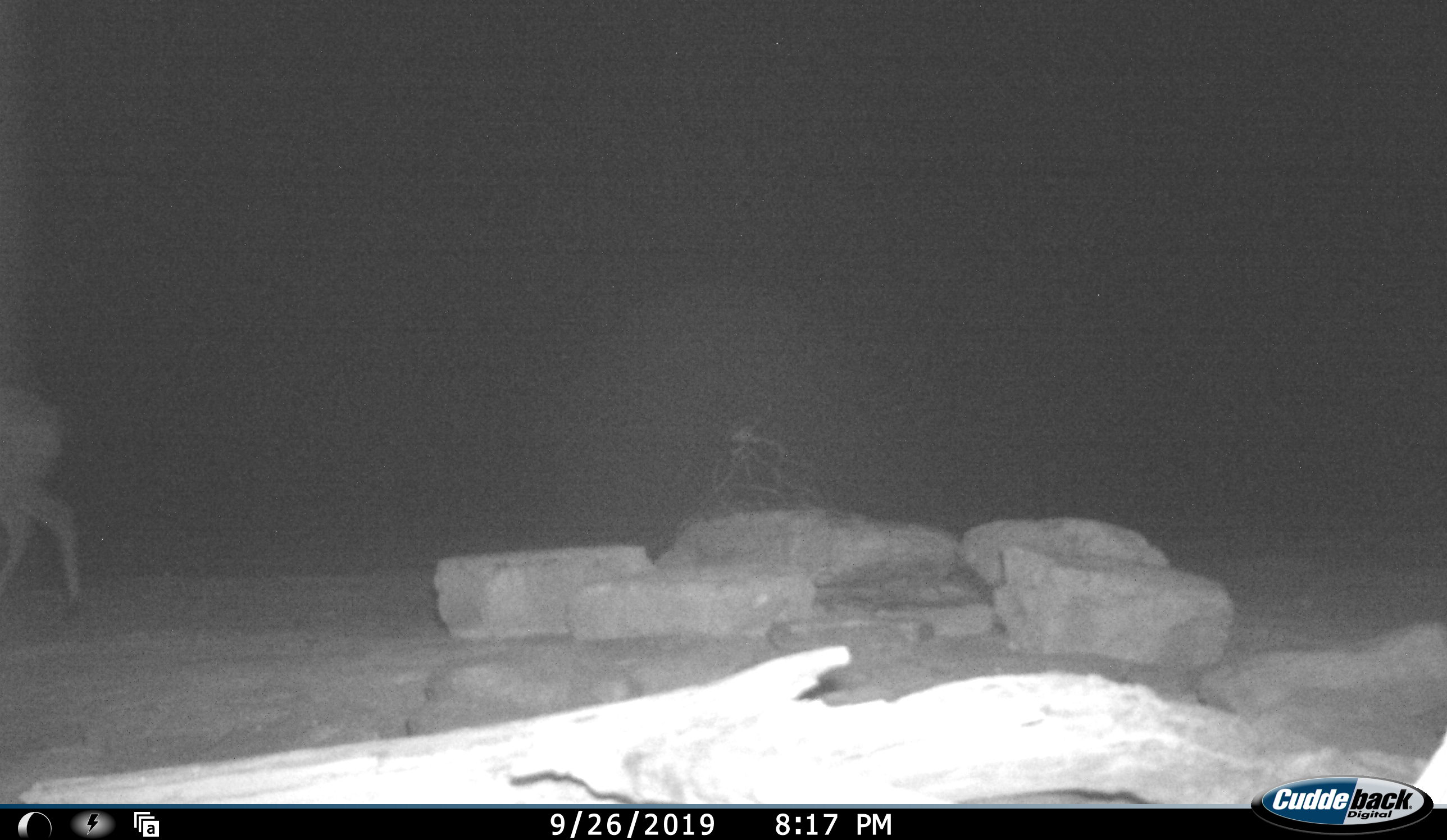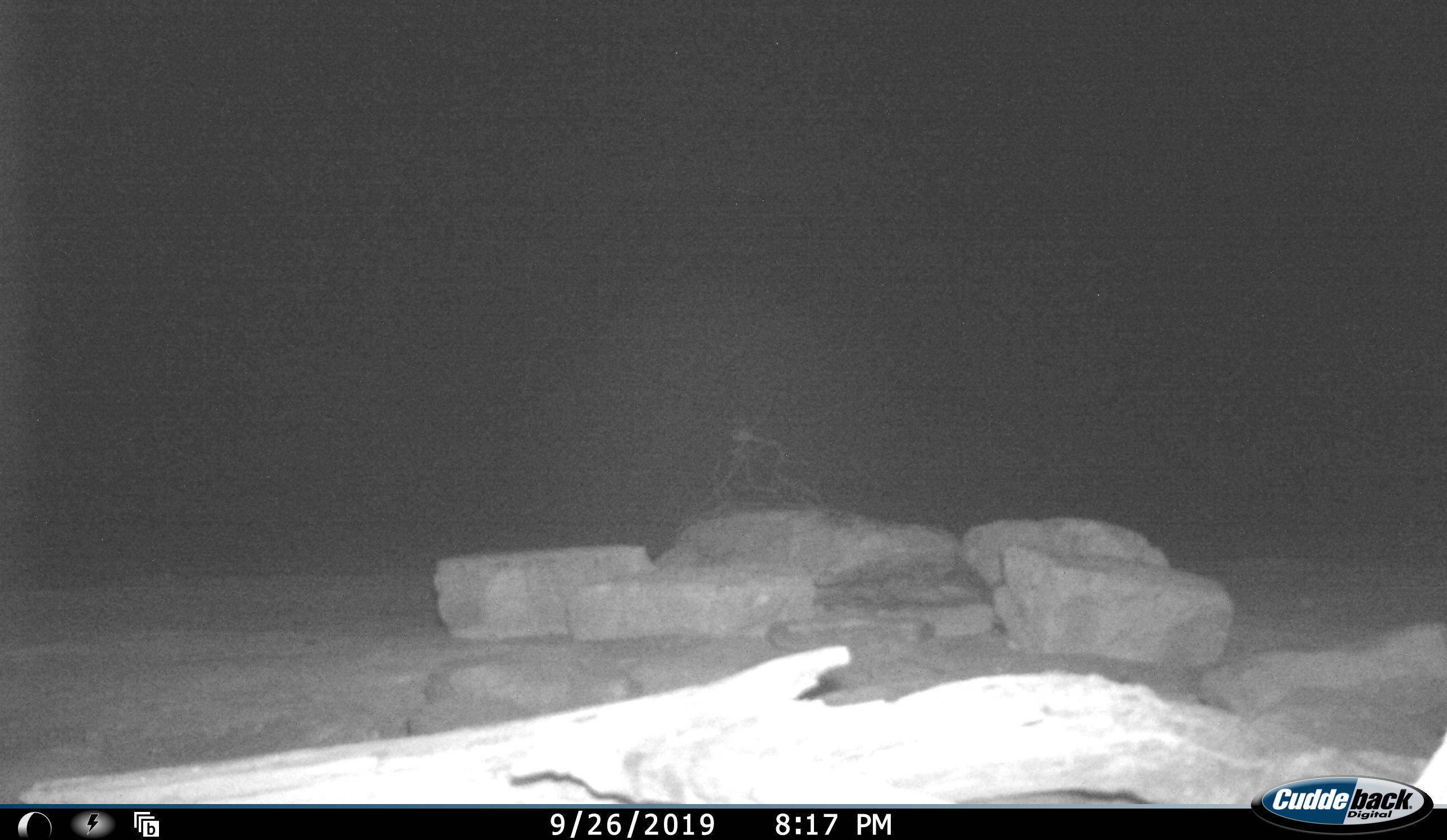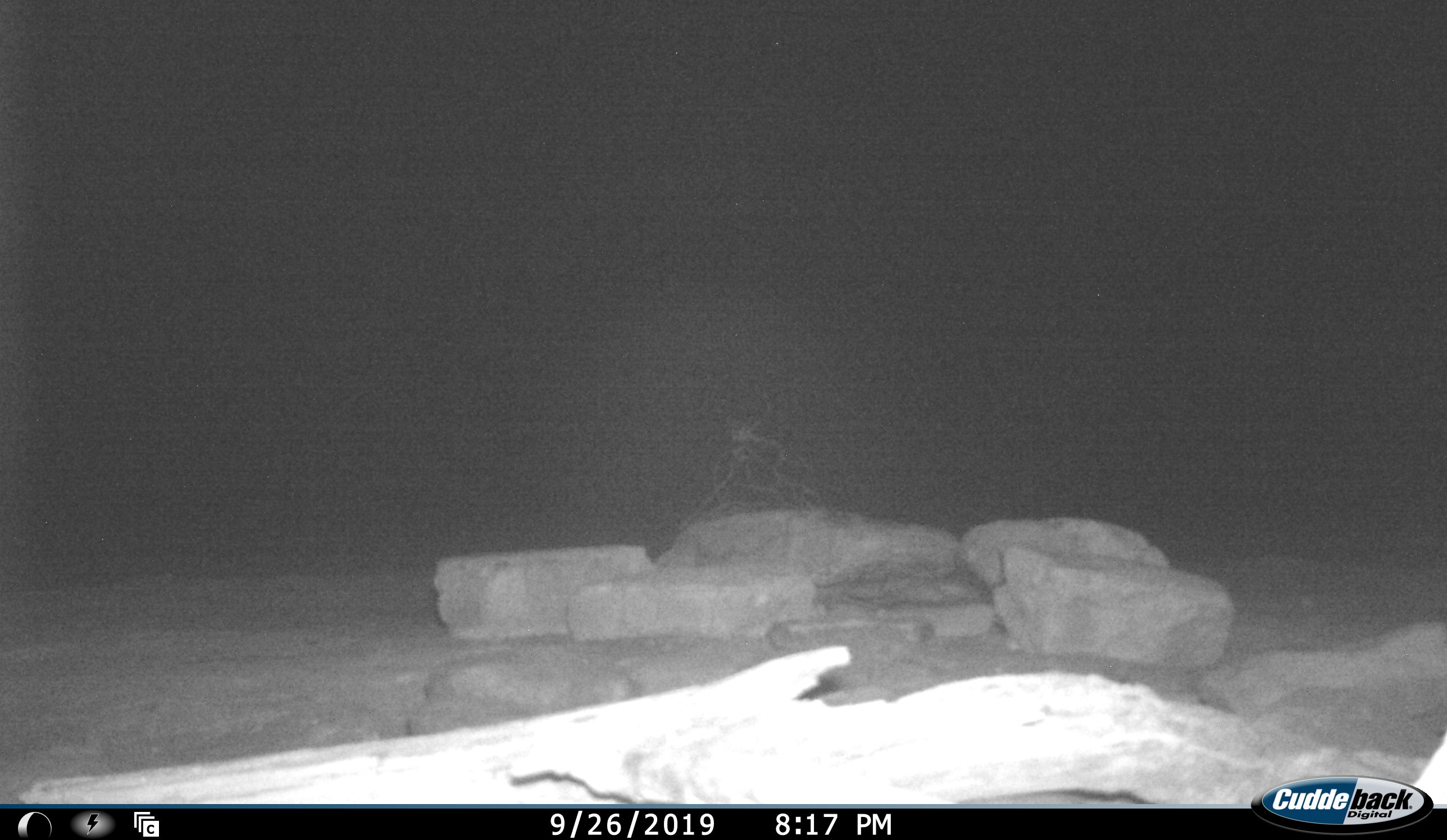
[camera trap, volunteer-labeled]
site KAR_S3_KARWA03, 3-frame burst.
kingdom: Animalia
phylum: Chordata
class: Mammalia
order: Artiodactyla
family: Bovidae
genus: Sylvicapra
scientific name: Sylvicapra grimmia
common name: common duiker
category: duikercommongrey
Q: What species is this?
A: Duikercommongrey (common duiker) (Sylvicapra grimmia).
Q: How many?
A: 1.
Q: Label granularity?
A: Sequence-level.